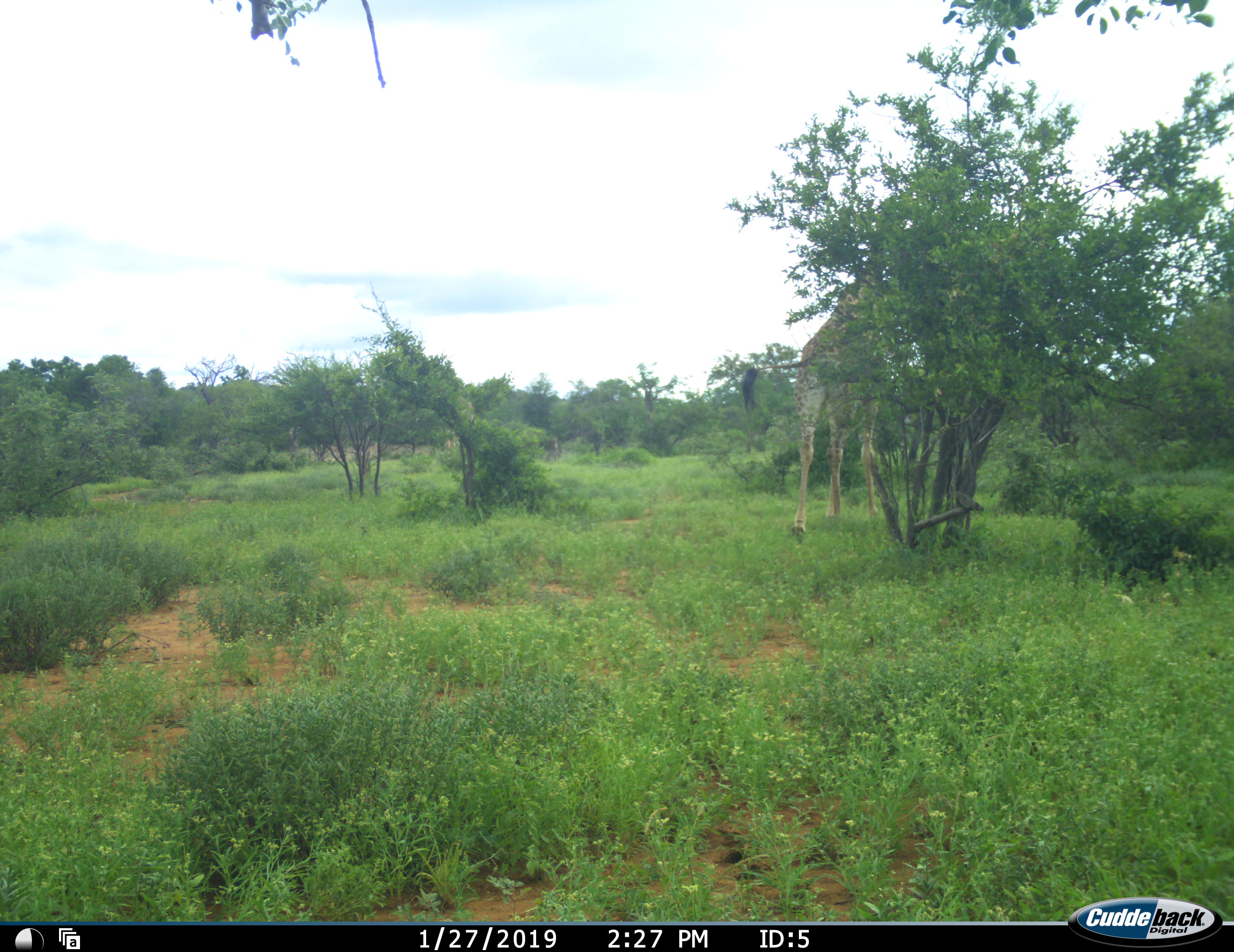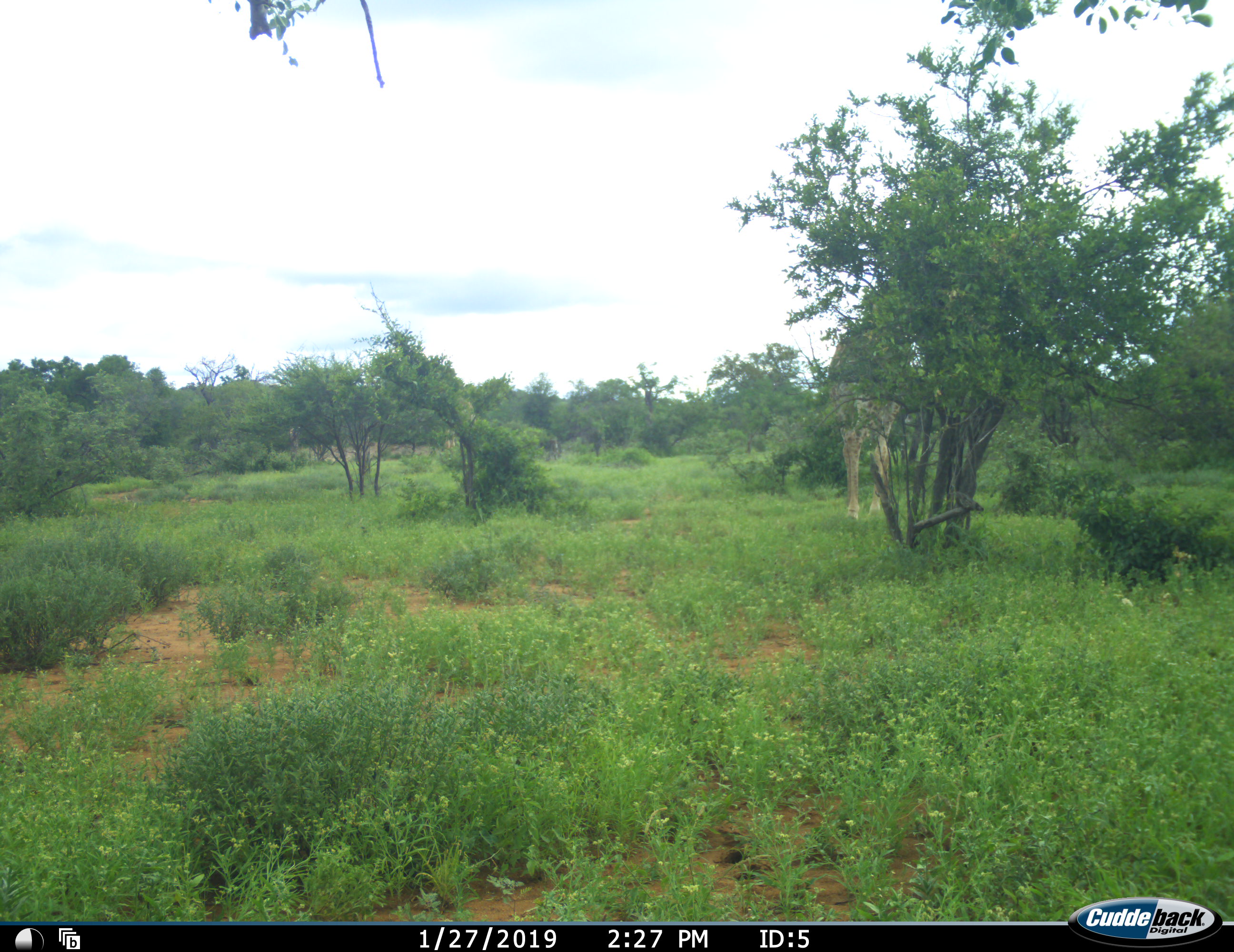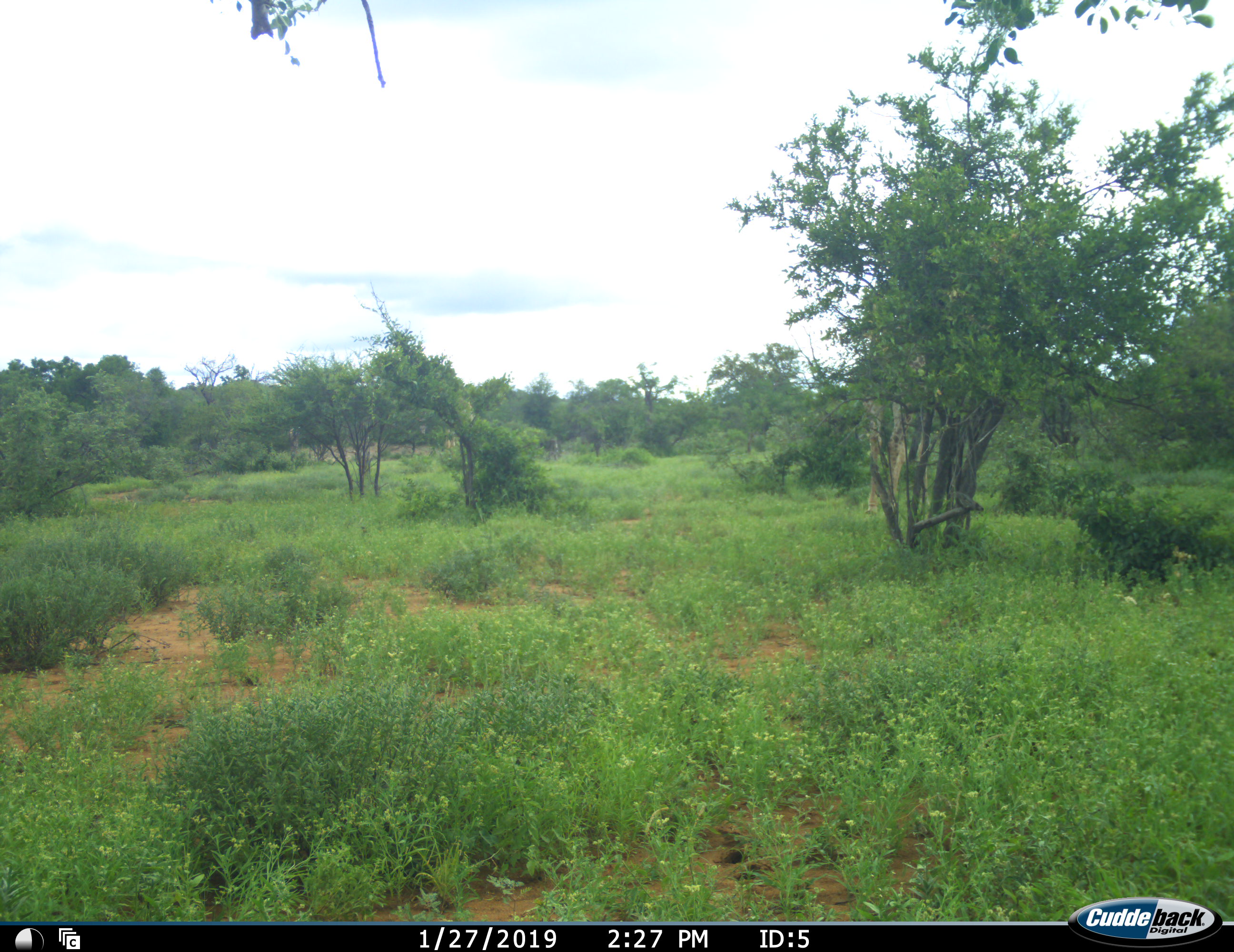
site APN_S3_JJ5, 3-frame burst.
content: unidentified animal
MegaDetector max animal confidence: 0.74